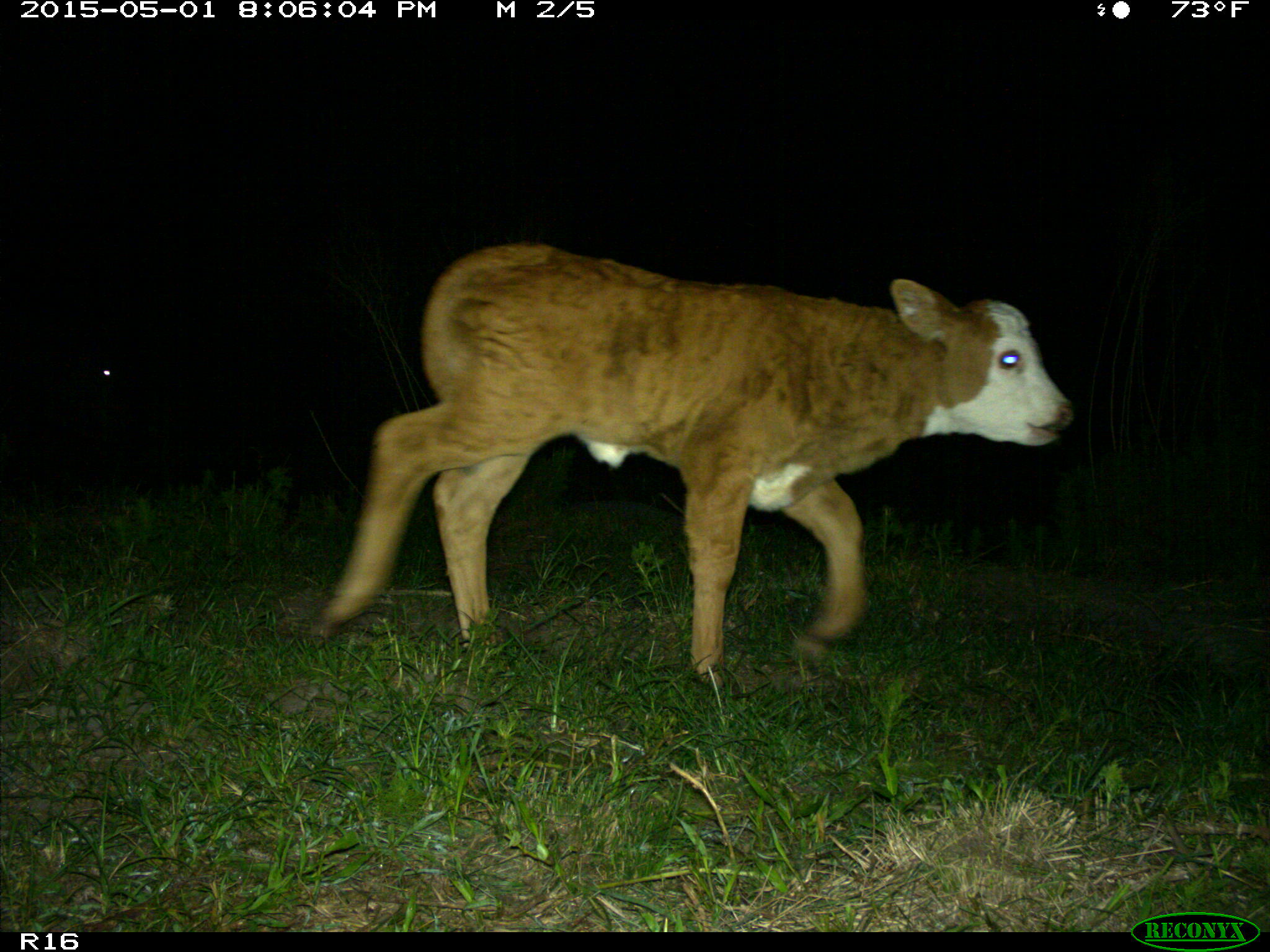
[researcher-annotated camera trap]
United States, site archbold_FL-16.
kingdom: Animalia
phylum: Chordata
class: Mammalia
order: Artiodactyla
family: Bovidae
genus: Bos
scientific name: Bos taurus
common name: domestic cow